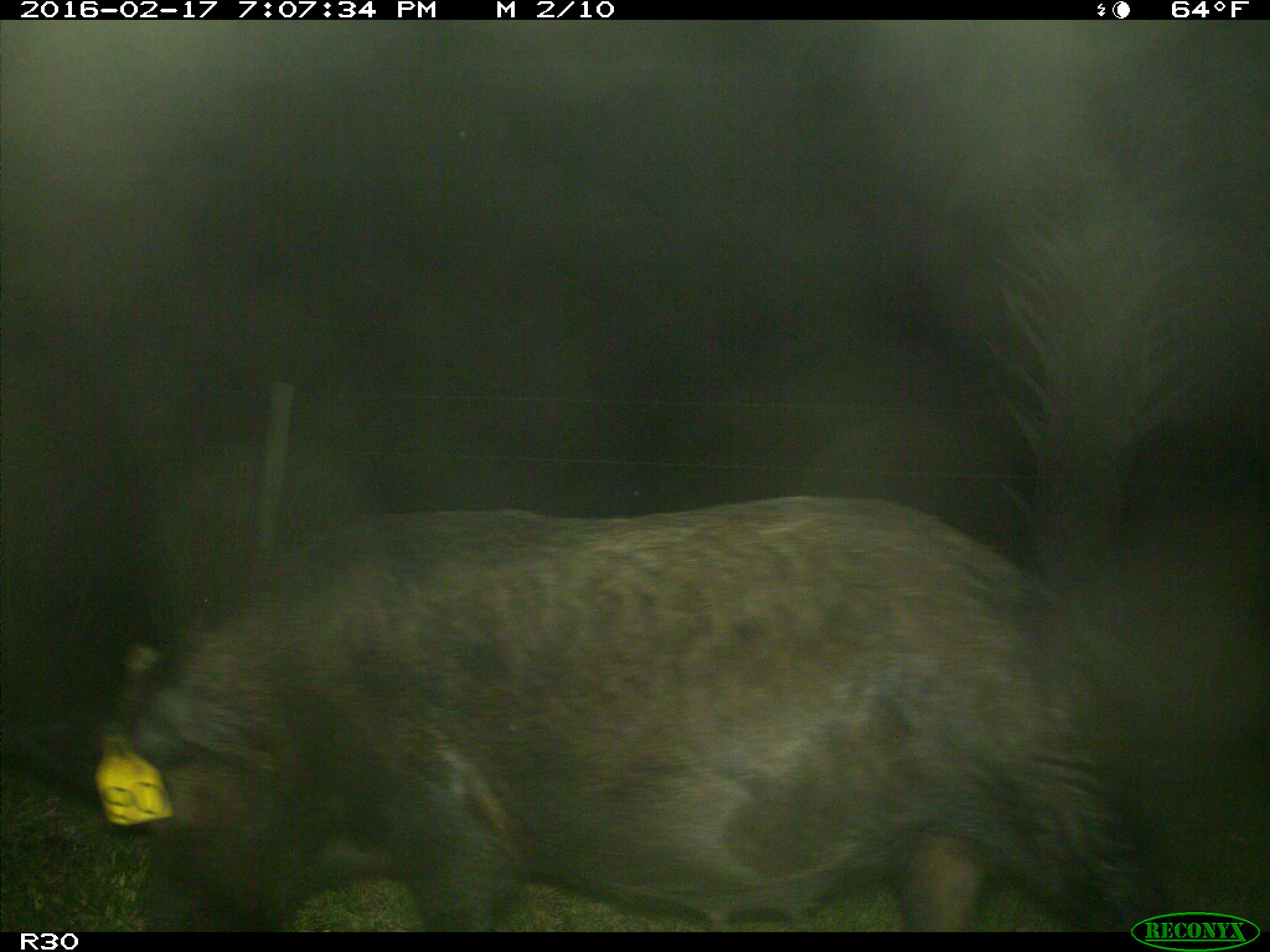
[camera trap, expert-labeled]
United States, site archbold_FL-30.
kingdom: Animalia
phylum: Chordata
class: Mammalia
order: Artiodactyla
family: Suidae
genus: Sus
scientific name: Sus scrofa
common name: wild boar